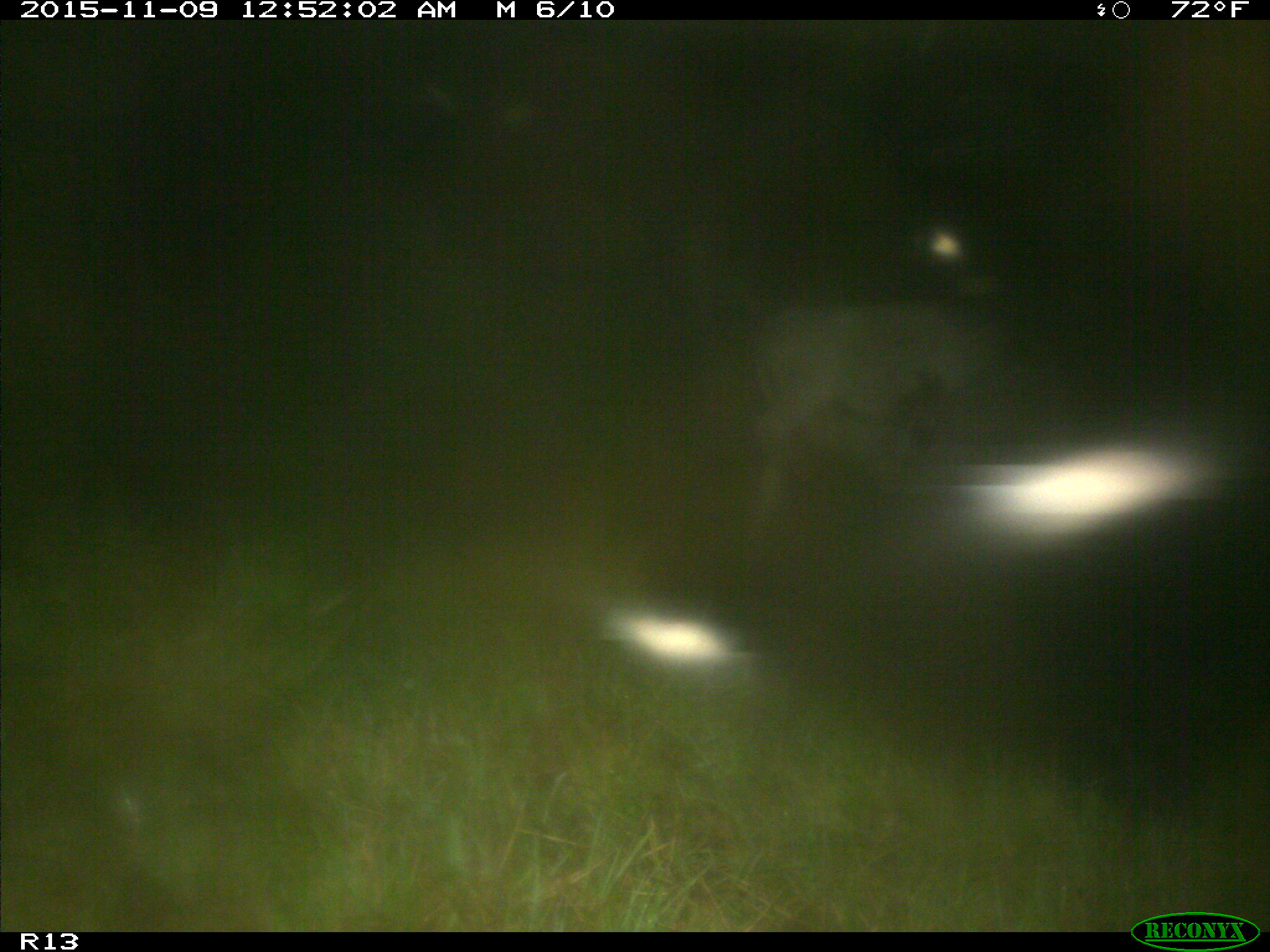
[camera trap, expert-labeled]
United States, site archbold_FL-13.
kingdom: Animalia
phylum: Chordata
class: Mammalia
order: Artiodactyla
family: Bovidae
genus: Bos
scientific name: Bos taurus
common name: domestic cow